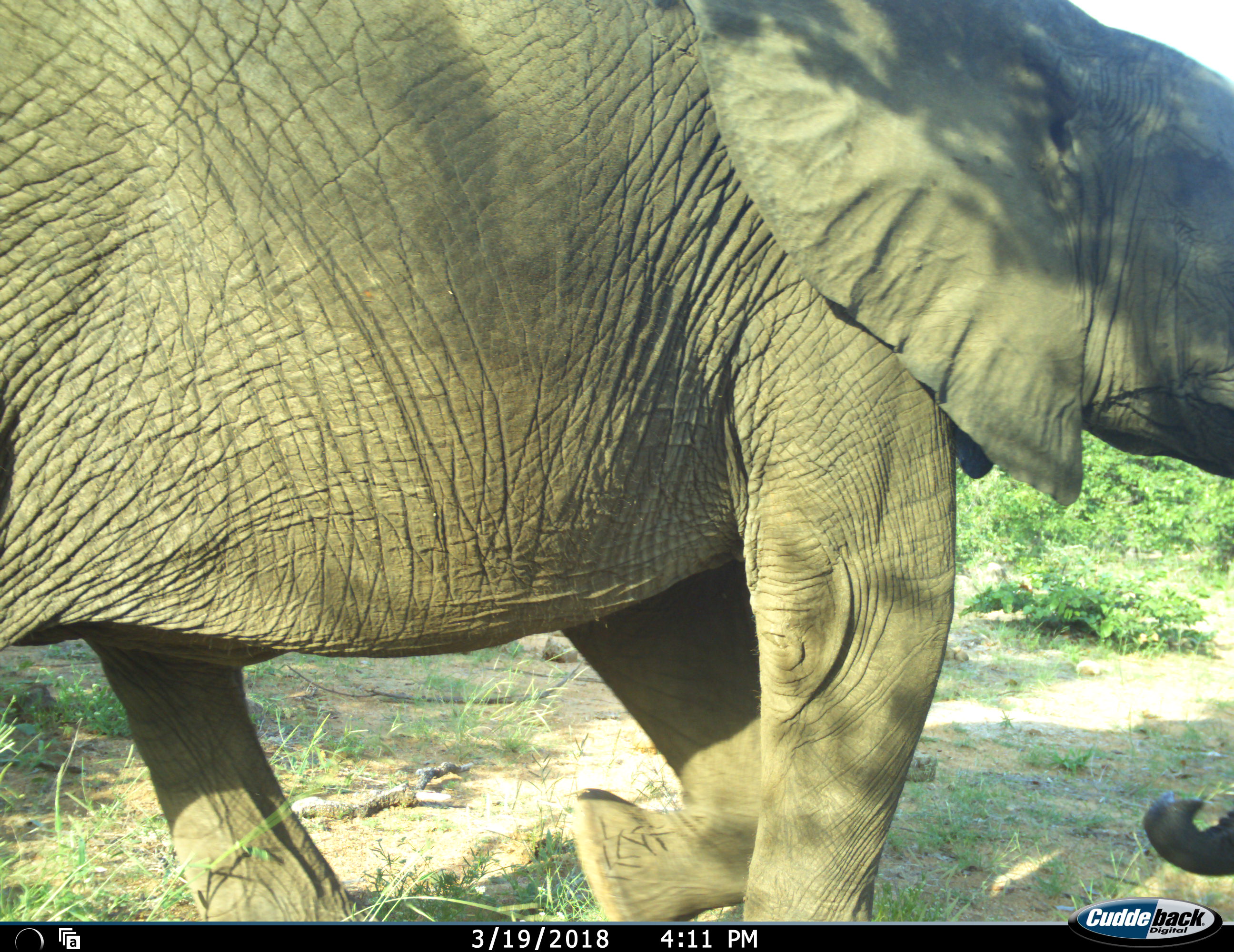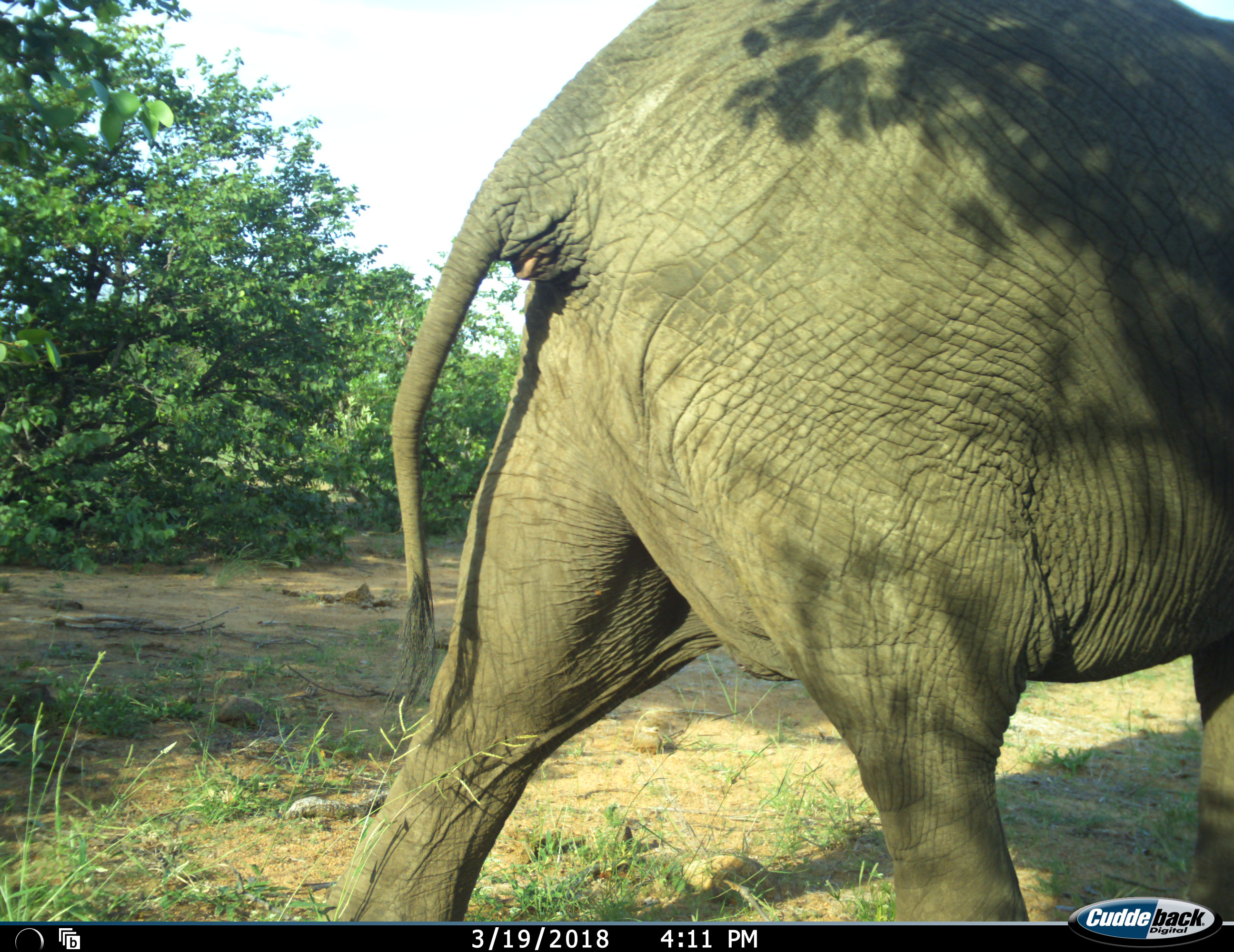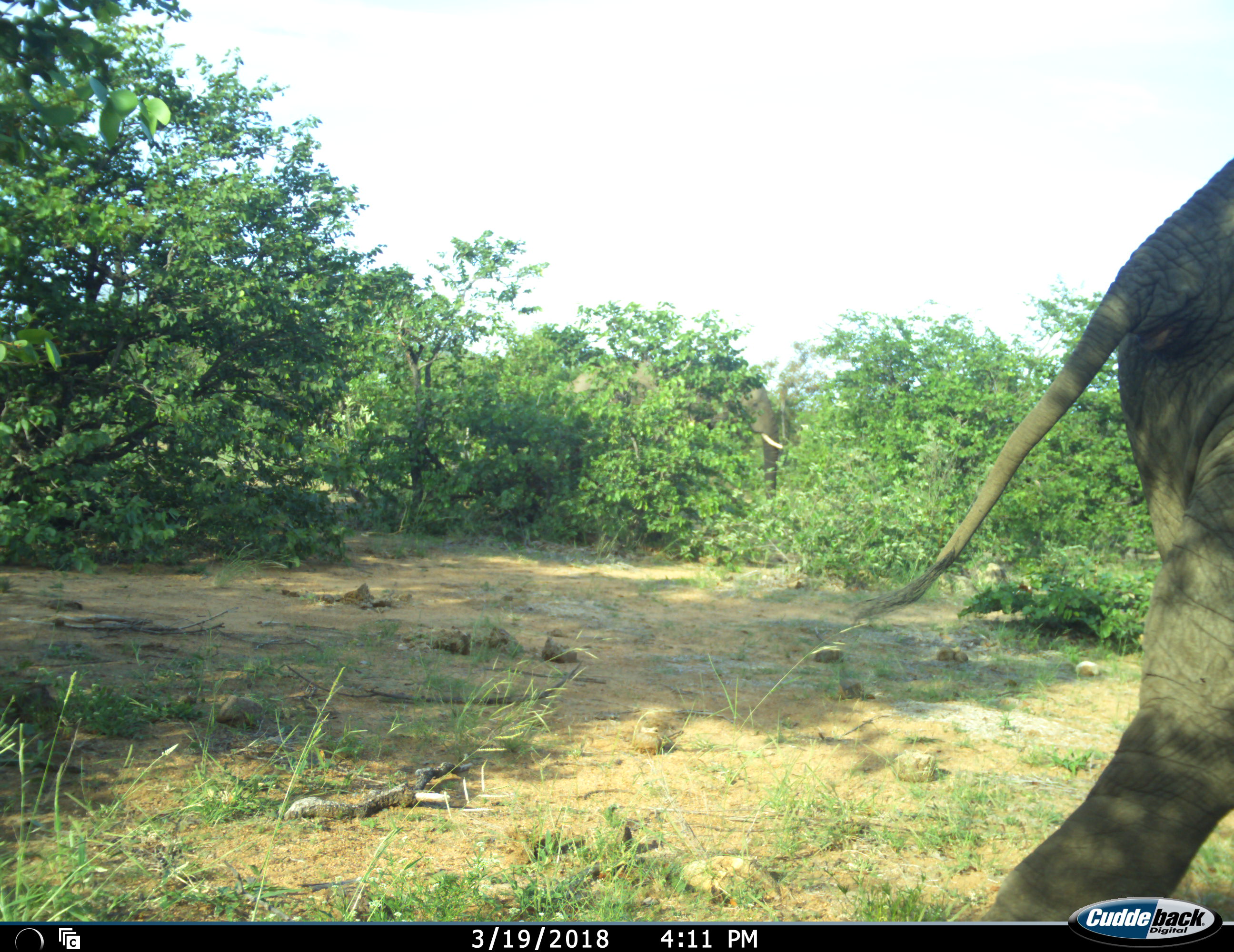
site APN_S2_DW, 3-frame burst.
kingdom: Animalia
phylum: Chordata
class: Mammalia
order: Proboscidea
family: Elephantidae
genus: Loxodonta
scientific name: Loxodonta africana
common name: african bush elephant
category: elephant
Elephant (african bush elephant) (Loxodonta africana), count 2. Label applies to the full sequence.